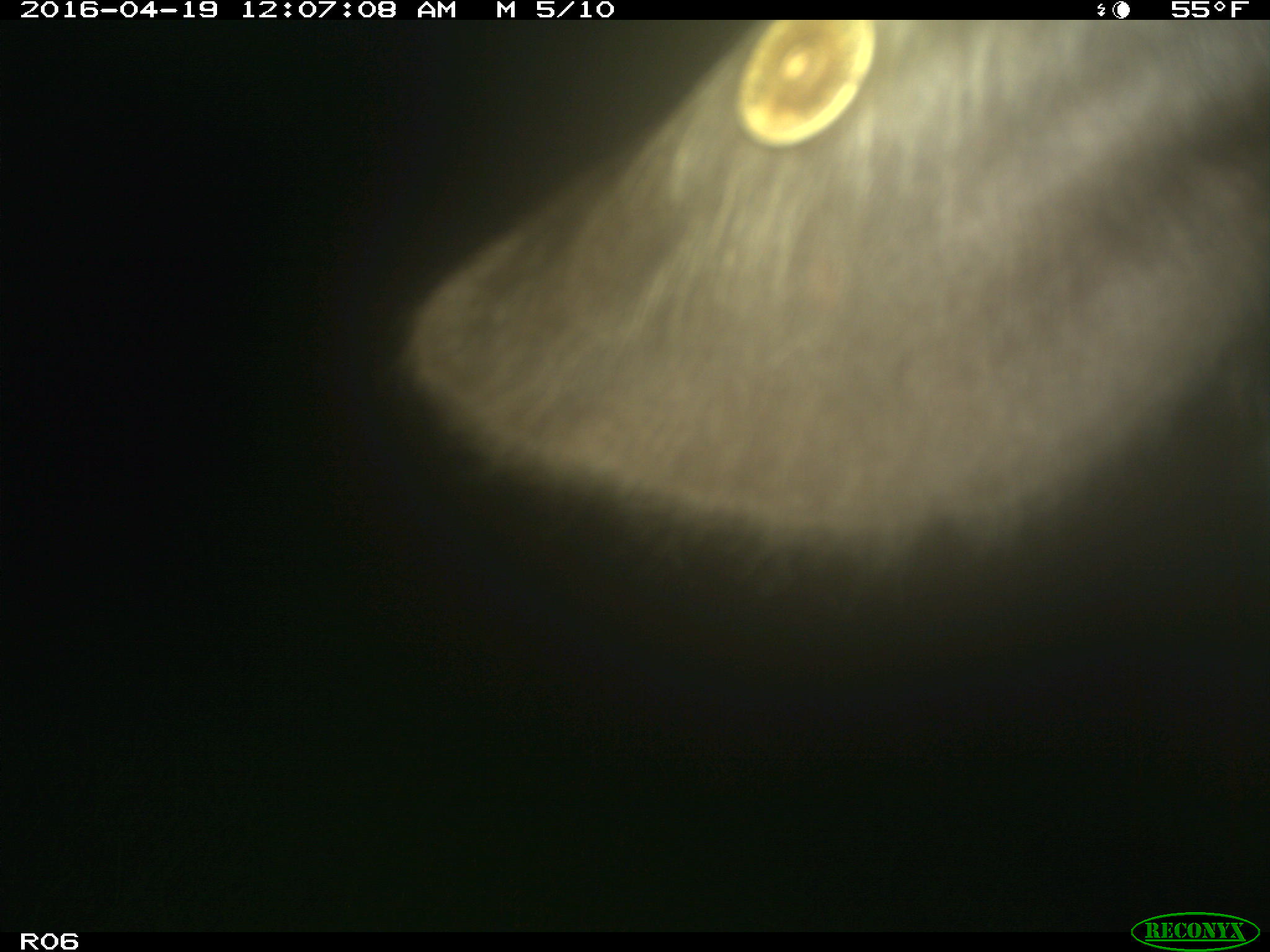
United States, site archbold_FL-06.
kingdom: Animalia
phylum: Chordata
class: Mammalia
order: Artiodactyla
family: Bovidae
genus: Bos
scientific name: Bos taurus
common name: domestic cow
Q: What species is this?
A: Bos taurus (domestic cow).